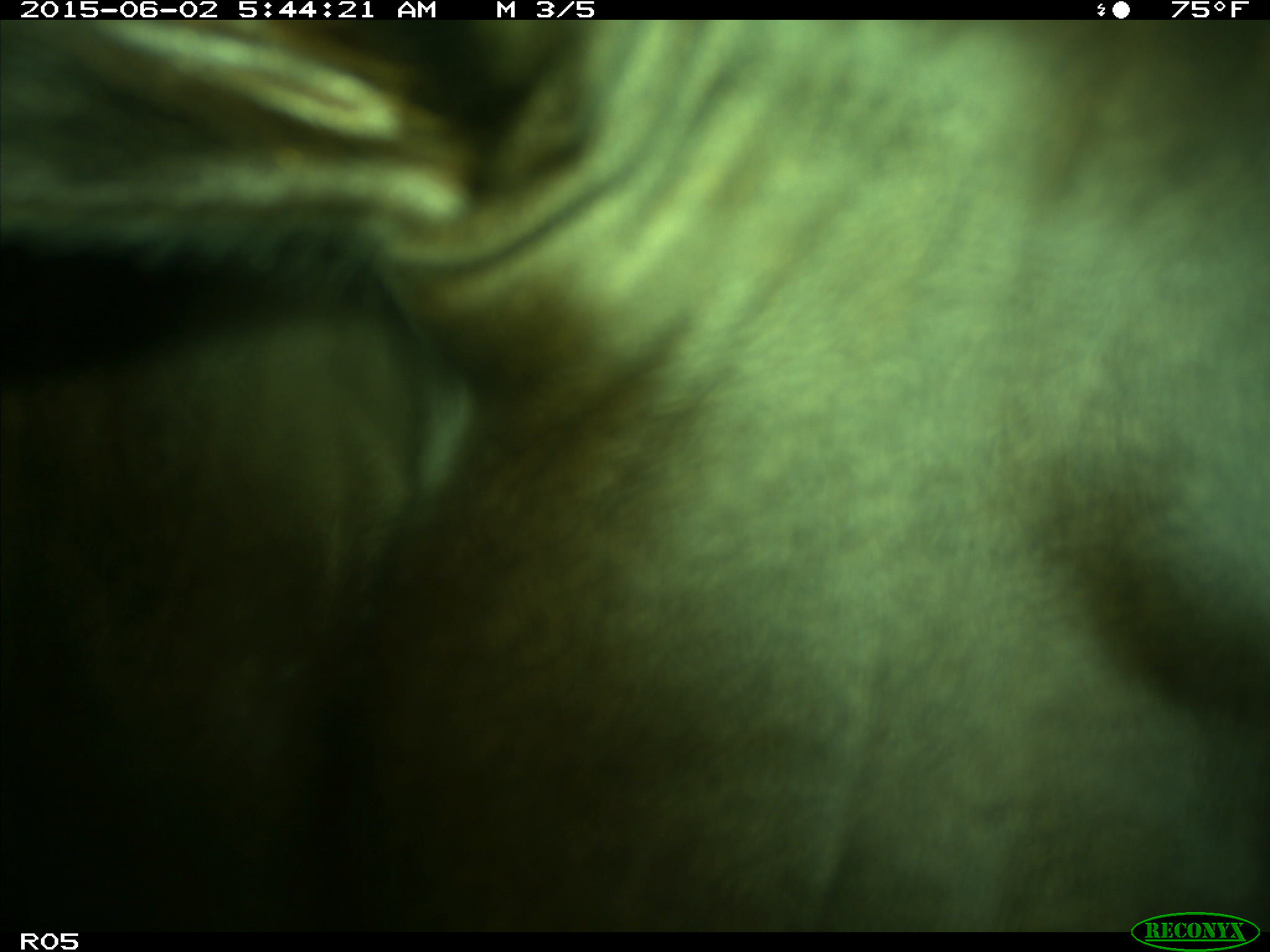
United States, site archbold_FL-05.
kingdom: Animalia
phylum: Chordata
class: Mammalia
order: Artiodactyla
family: Bovidae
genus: Bos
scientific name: Bos taurus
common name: domestic cow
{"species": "Bos taurus (domestic cow)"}